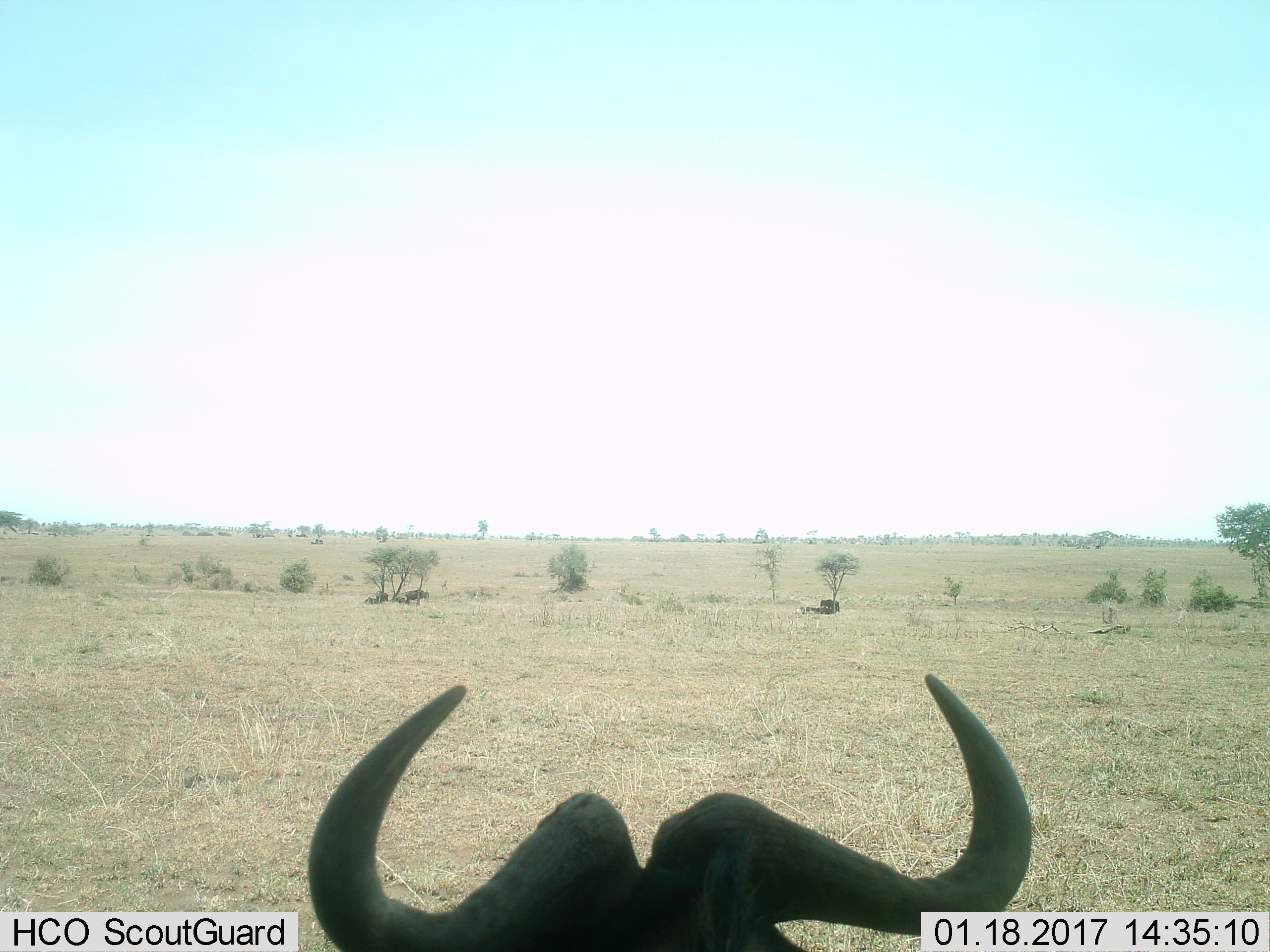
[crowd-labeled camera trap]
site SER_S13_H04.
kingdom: Animalia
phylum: Chordata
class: Mammalia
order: Artiodactyla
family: Bovidae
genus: Connochaetes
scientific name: Connochaetes taurinus taurinus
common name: blue wildebeest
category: wildebeestblue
Wildebeestblue (blue wildebeest) (Connochaetes taurinus taurinus), count 11-50. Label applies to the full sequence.